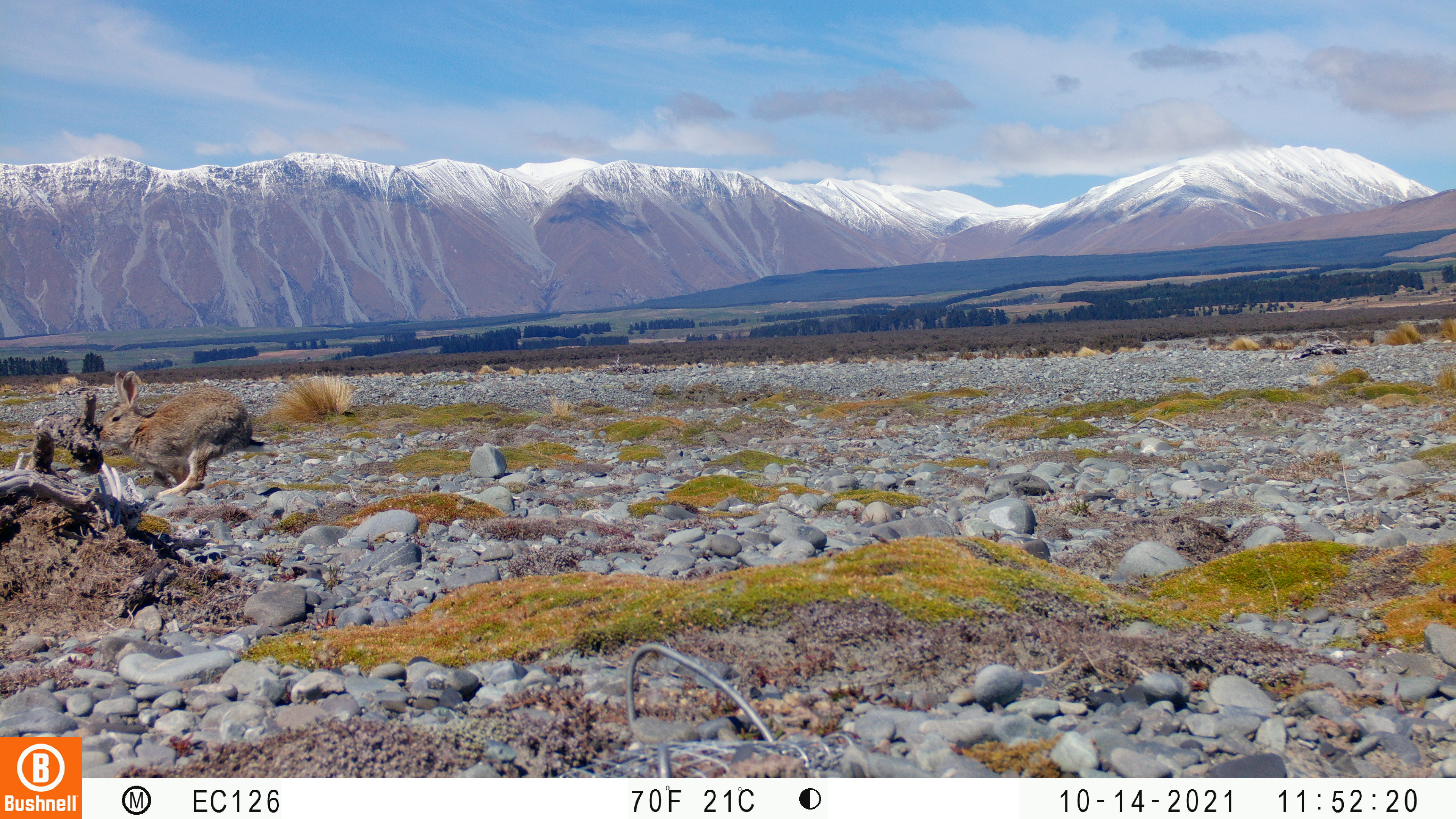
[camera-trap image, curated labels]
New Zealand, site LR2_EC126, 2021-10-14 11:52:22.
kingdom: Animalia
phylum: Chordata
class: Mammalia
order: Lagomorpha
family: Leporidae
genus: Oryctolagus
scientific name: Oryctolagus cuniculus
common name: european rabbit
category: rabbit